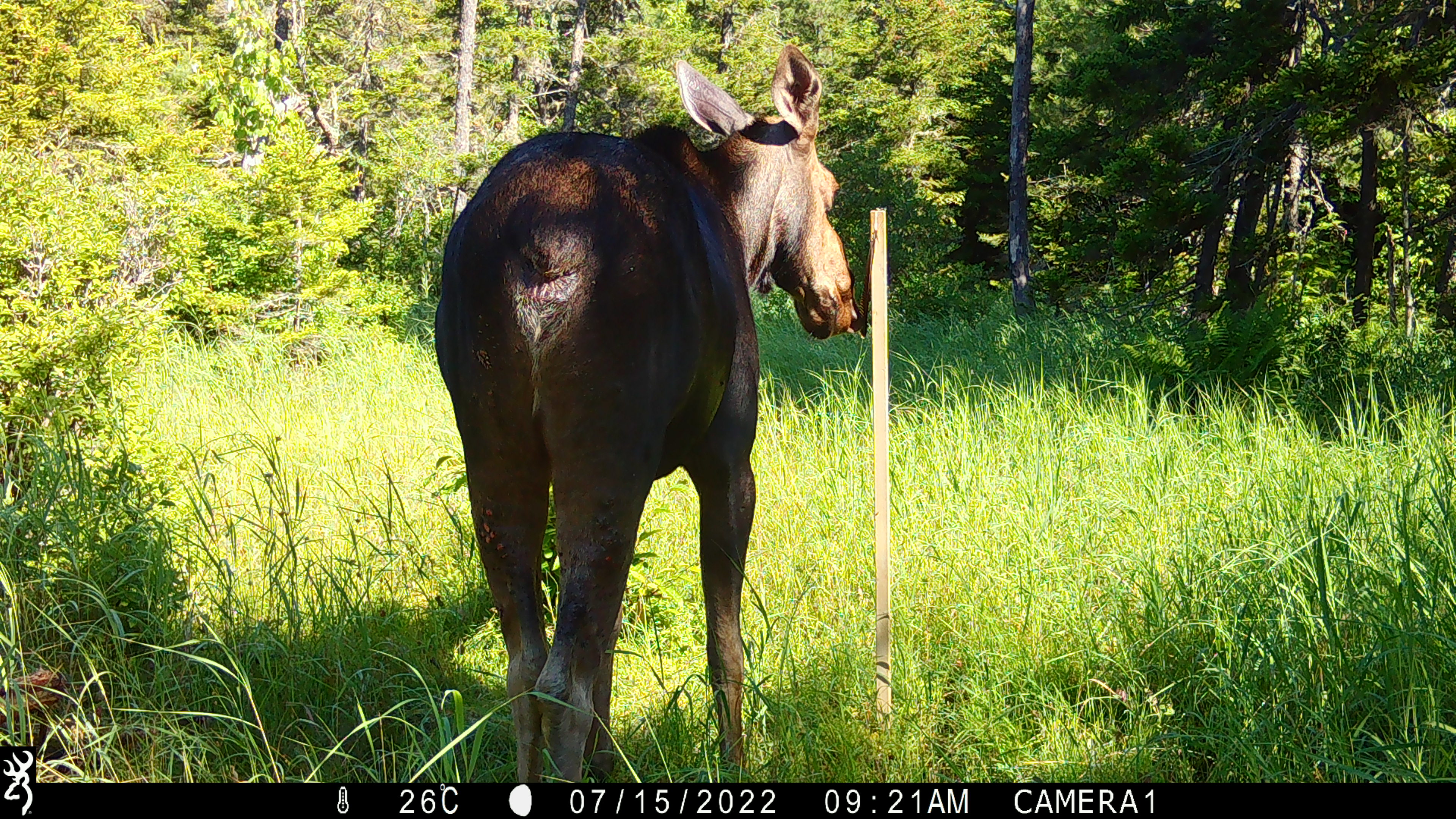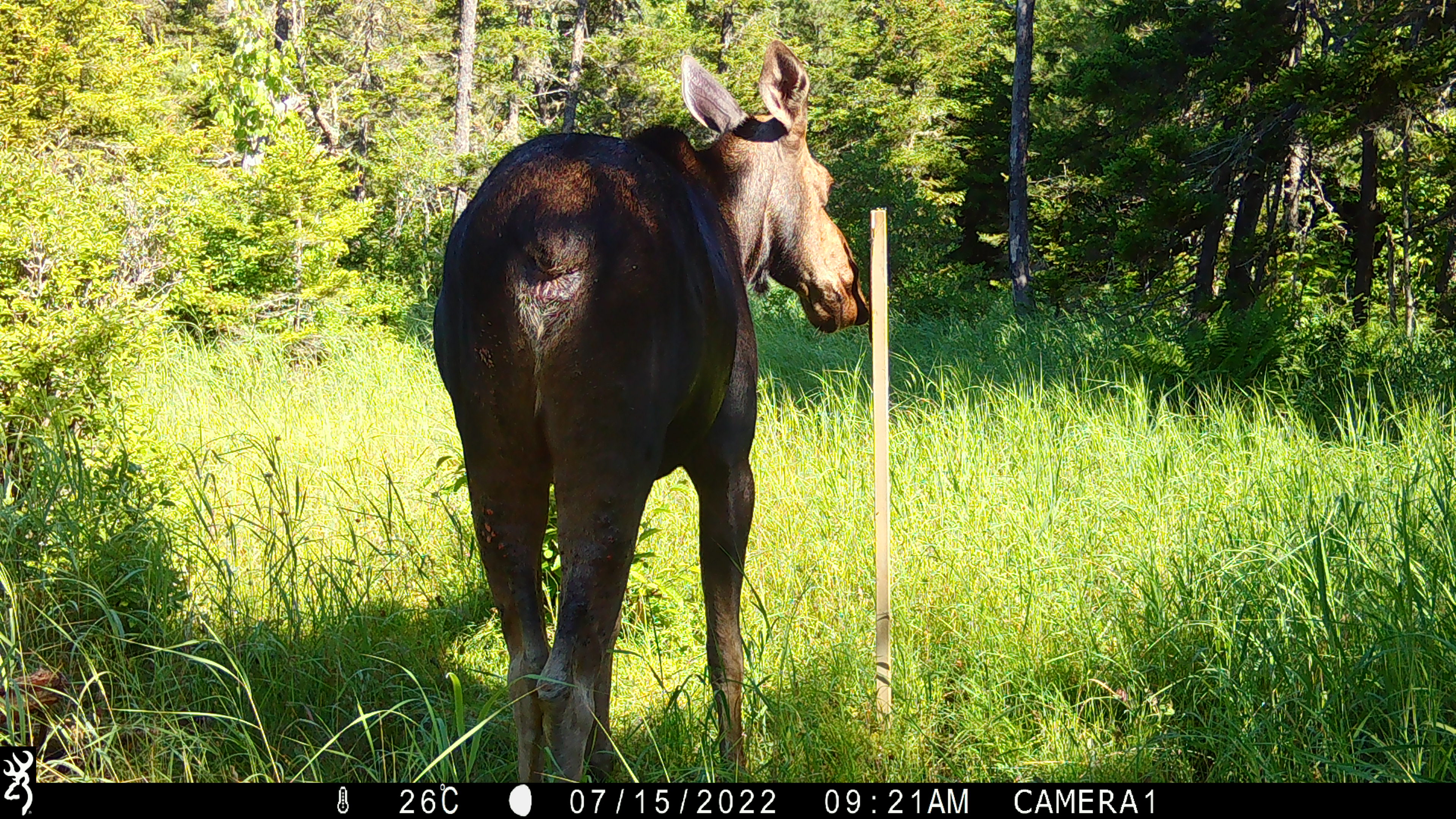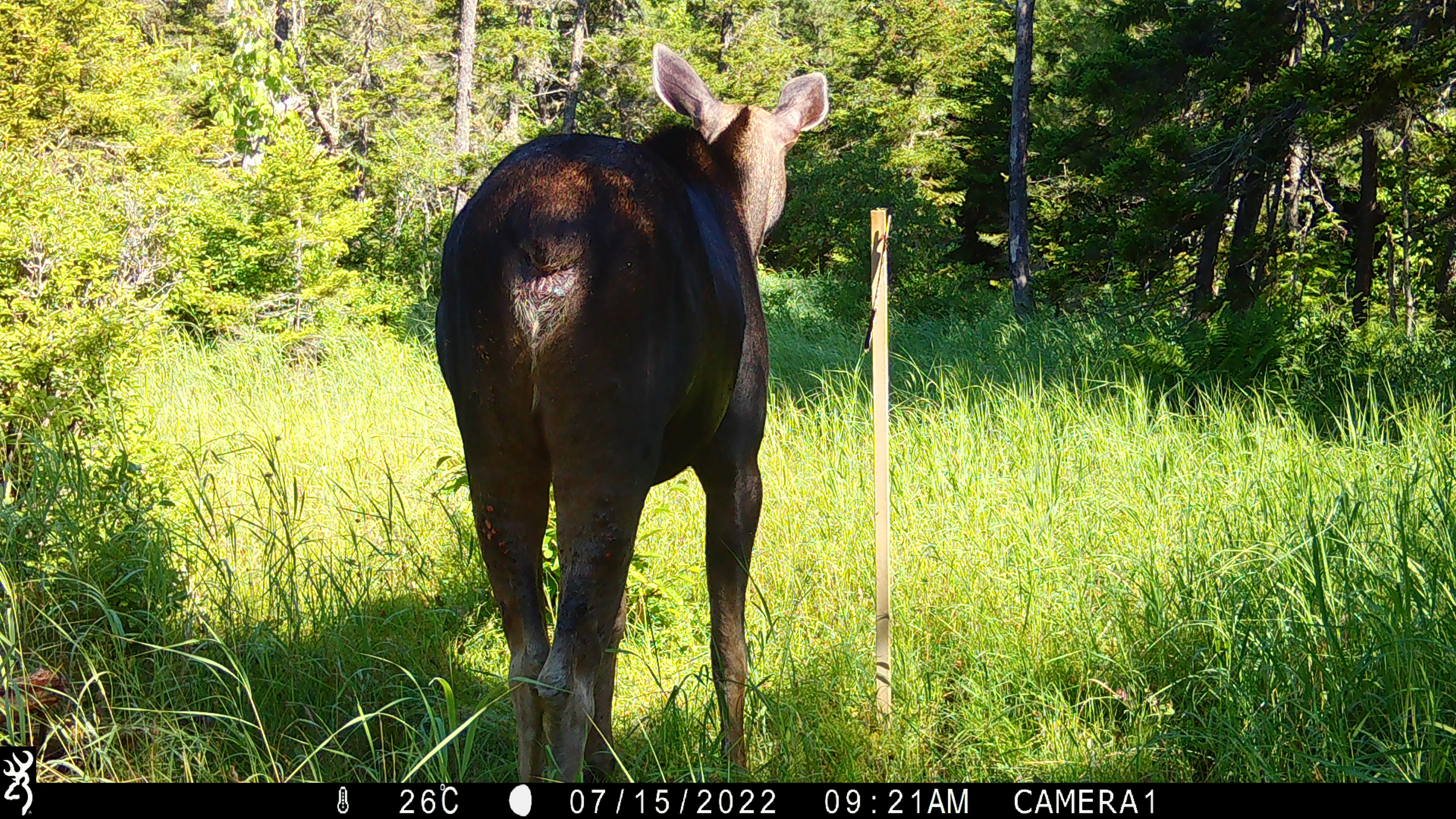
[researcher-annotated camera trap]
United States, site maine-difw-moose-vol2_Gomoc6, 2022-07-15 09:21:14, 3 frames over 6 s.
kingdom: Animalia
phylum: Chordata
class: Mammalia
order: Artiodactyla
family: Cervidae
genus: Alces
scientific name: Alces alces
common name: moose